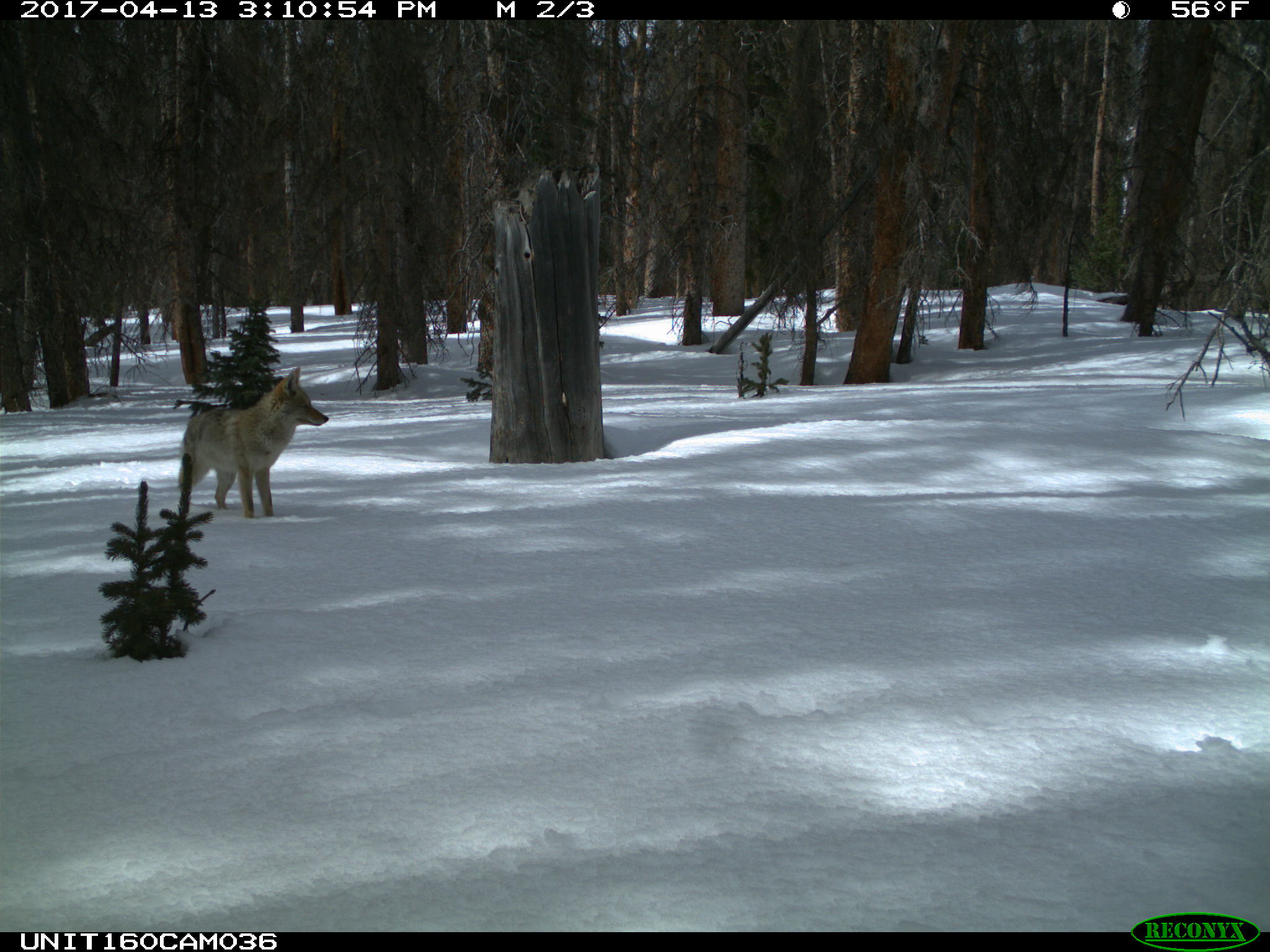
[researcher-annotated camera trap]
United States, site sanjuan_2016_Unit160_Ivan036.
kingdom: Animalia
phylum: Chordata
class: Mammalia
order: Carnivora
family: Canidae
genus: Canis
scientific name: Canis latrans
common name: coyote